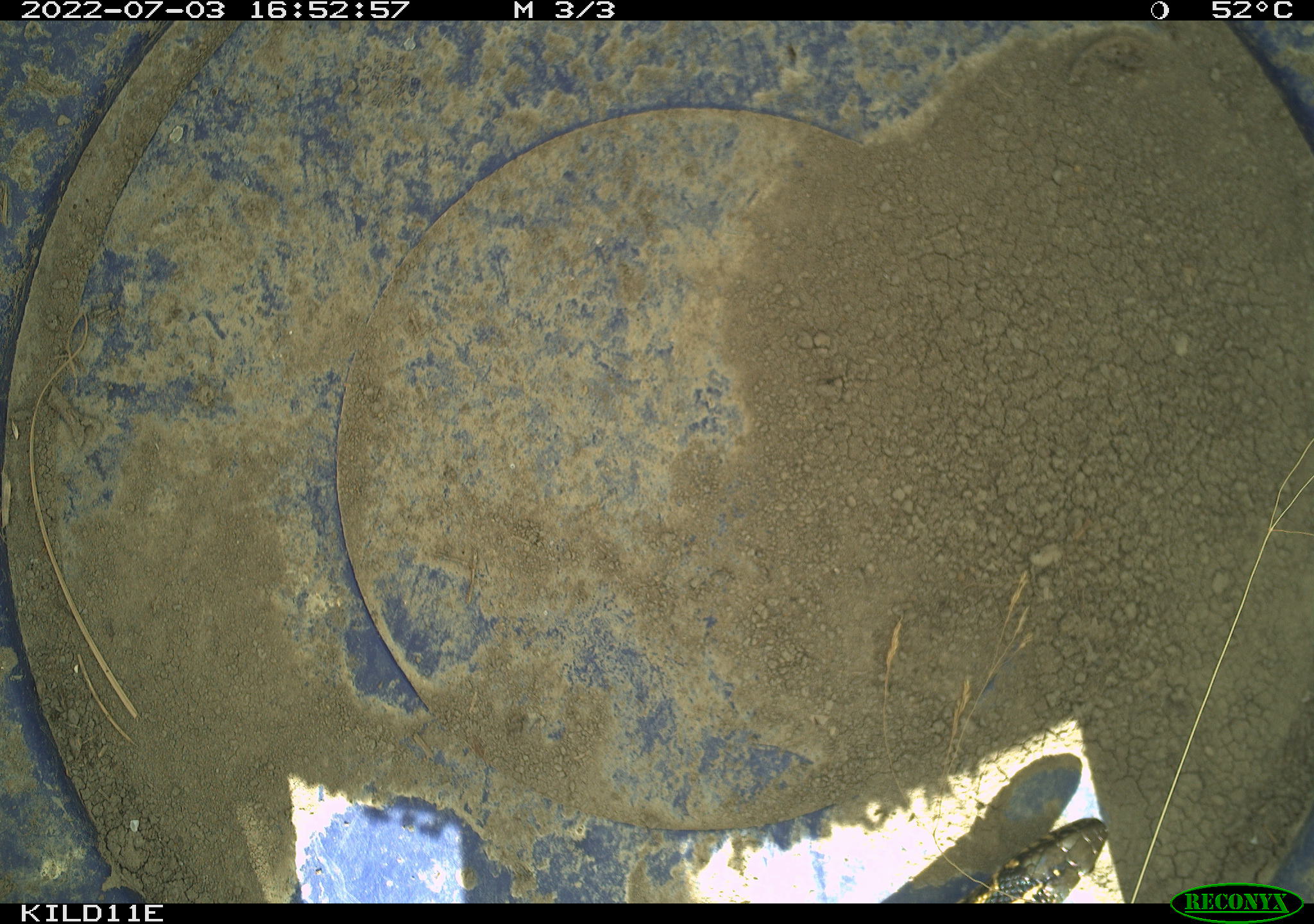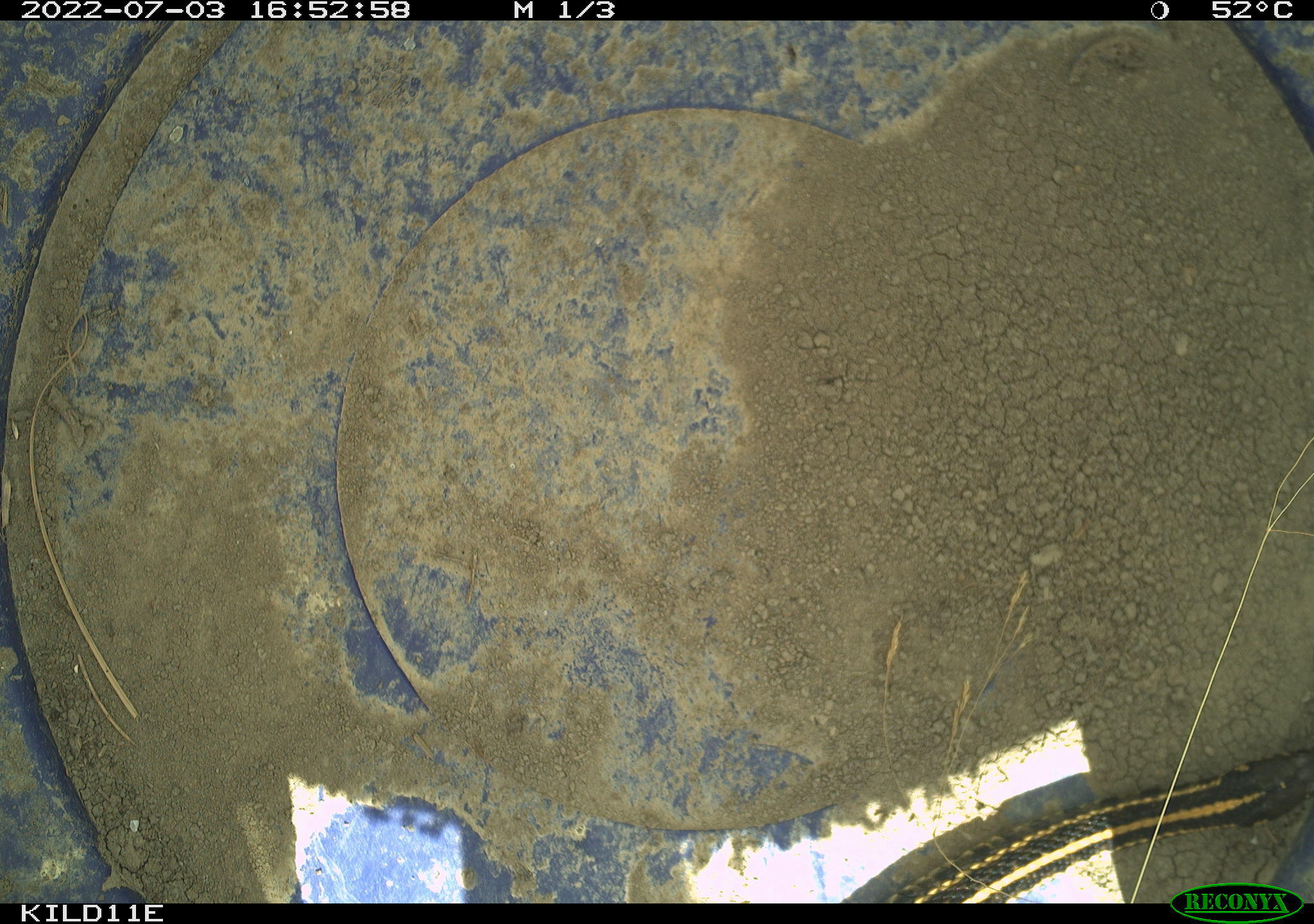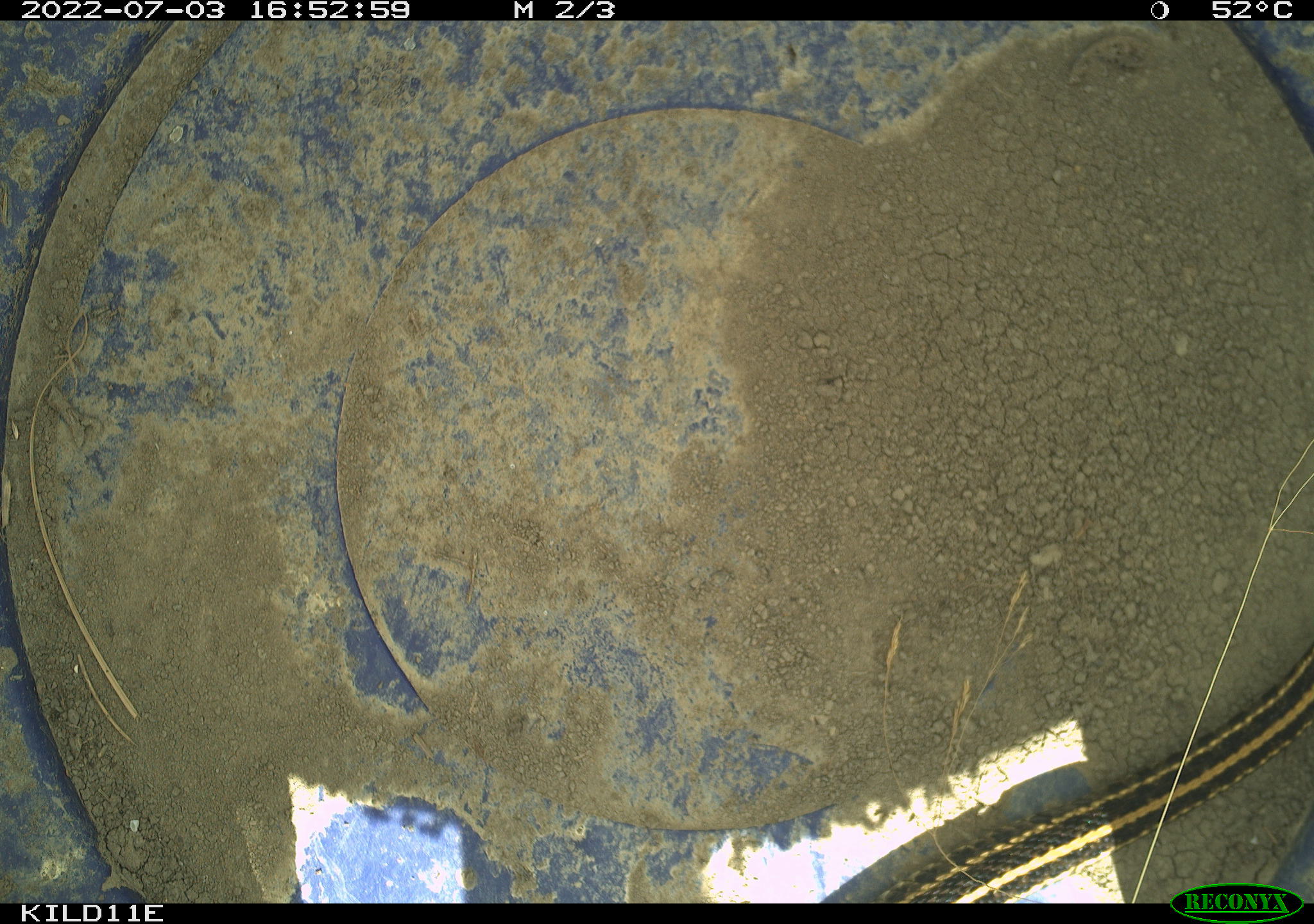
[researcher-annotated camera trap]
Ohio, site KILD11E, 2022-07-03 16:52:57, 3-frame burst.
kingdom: Animalia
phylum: Chordata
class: Reptilia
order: Squamata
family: Colubridae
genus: Thamnophis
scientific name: Thamnophis radix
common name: plains gartersnake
Plains gartersnake (Thamnophis radix).